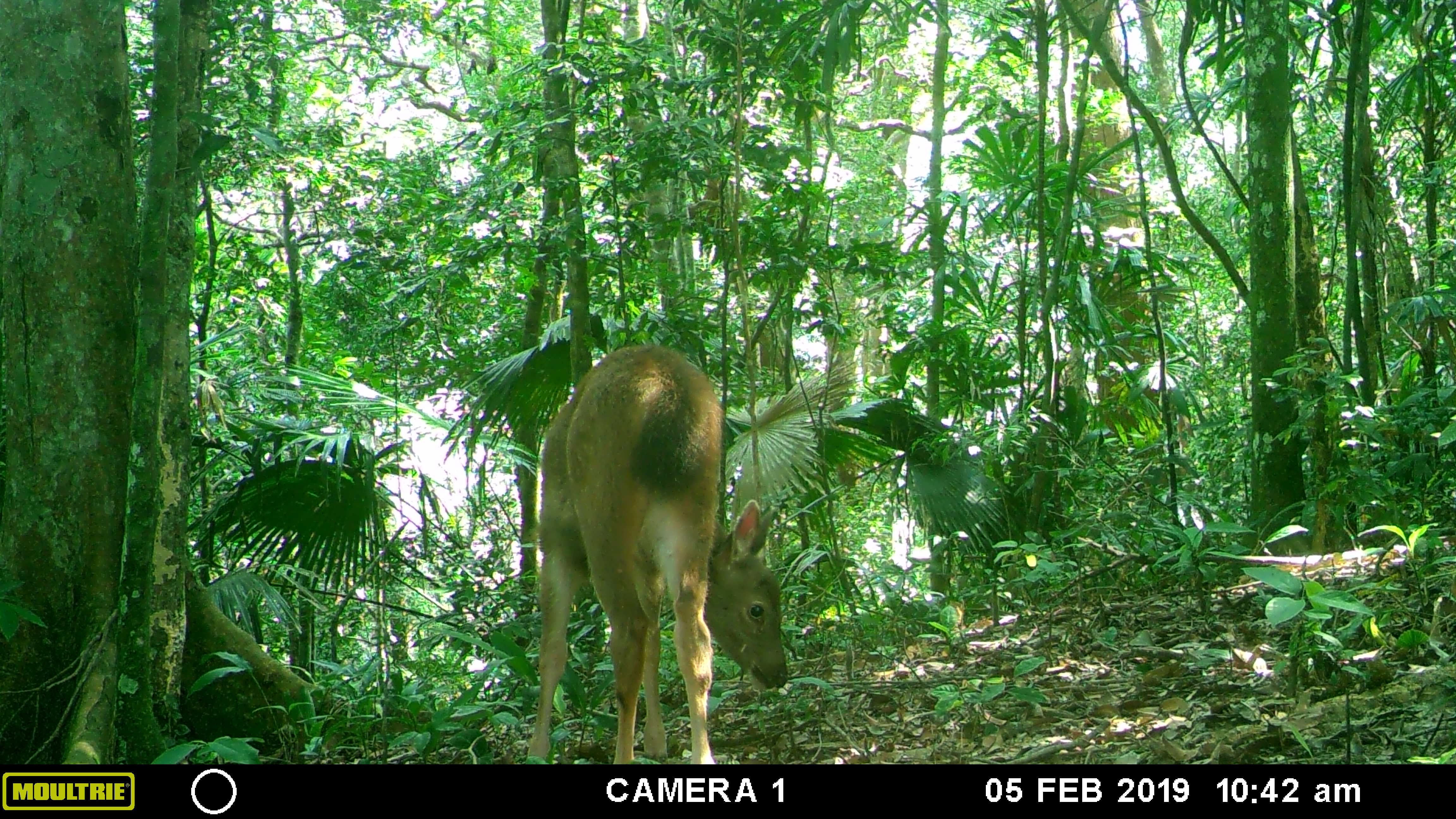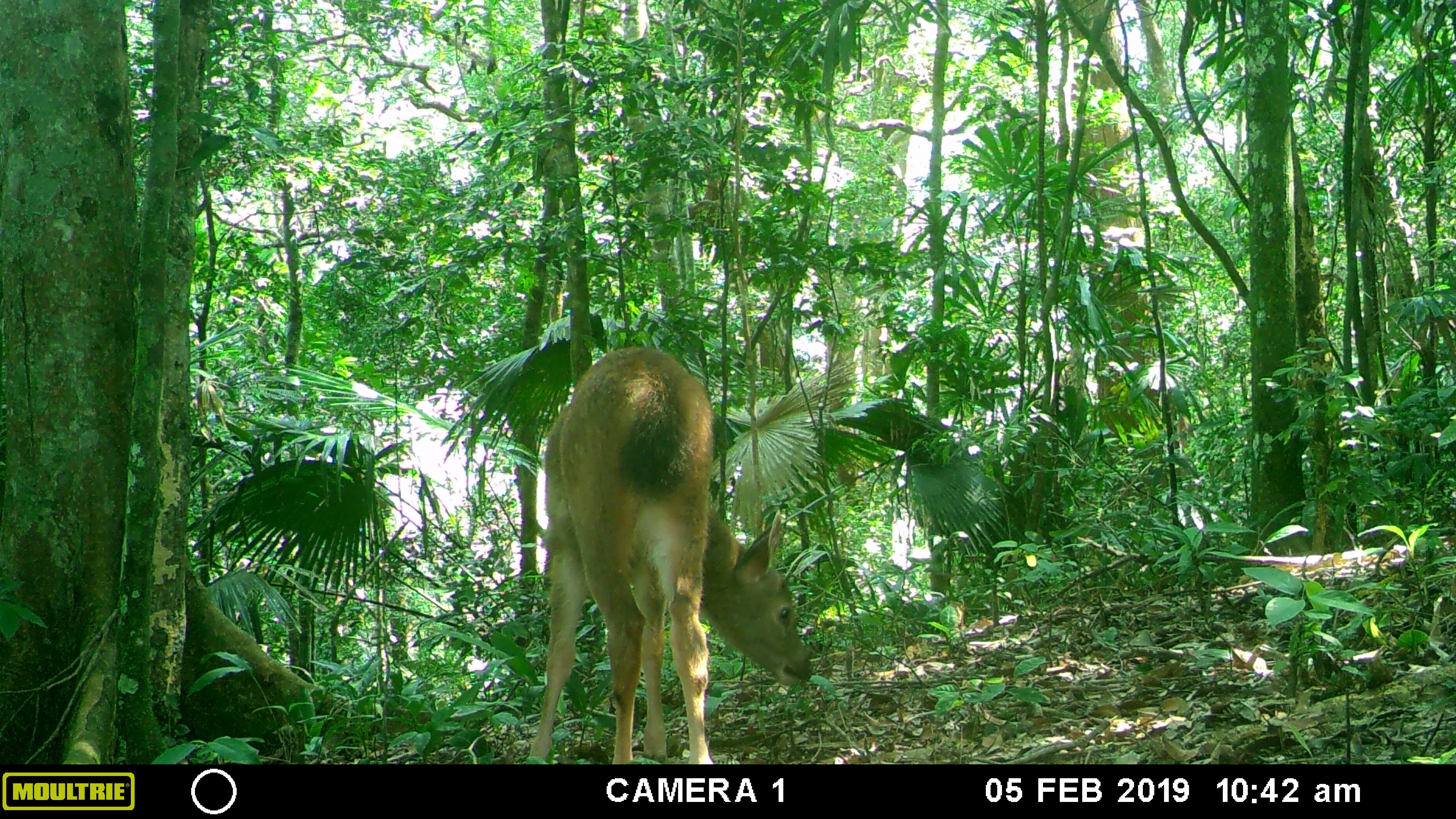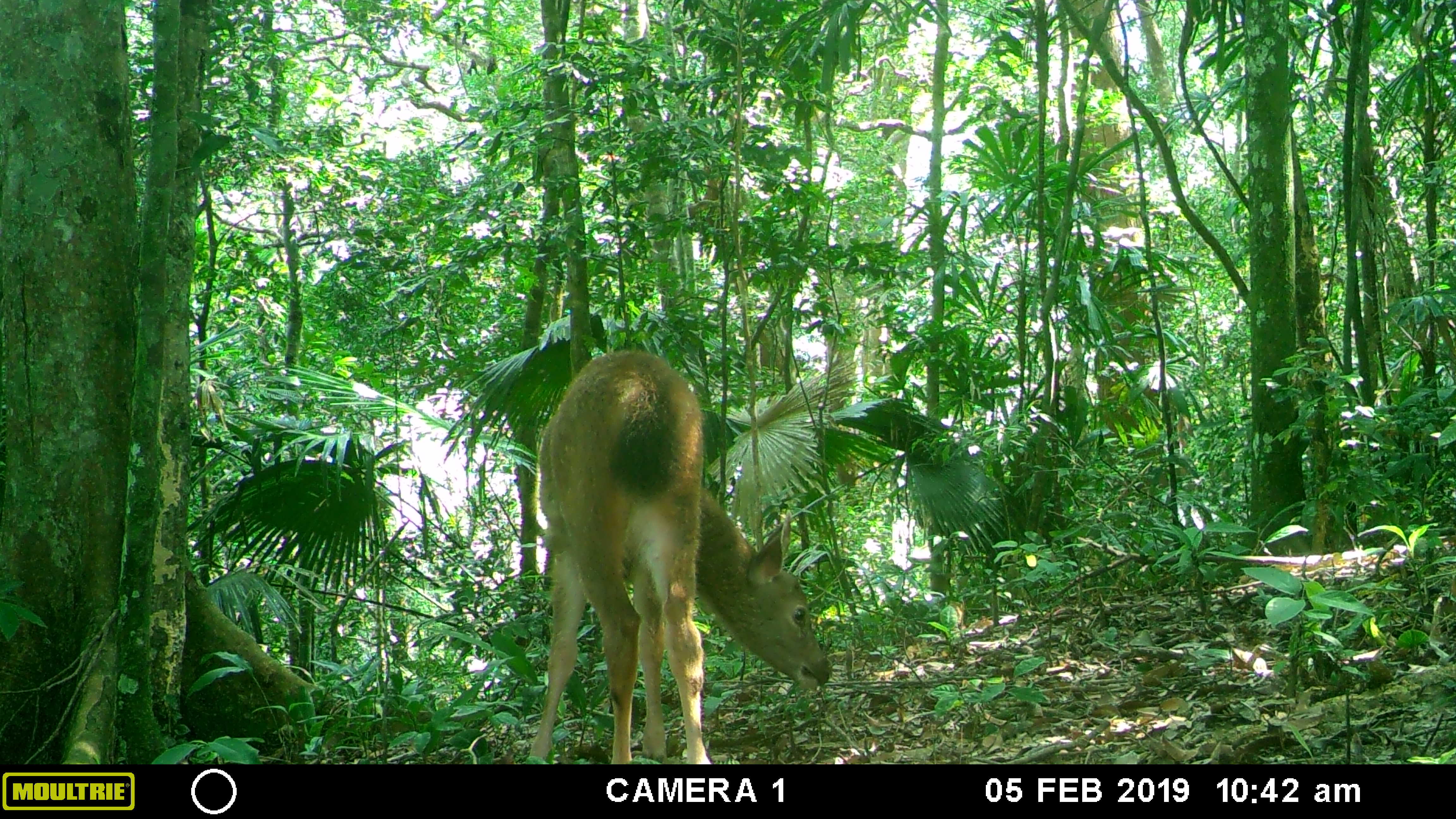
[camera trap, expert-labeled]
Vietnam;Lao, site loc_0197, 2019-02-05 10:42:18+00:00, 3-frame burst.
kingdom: Animalia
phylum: Chordata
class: Mammalia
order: Artiodactyla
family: Cervidae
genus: Rusa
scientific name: Rusa unicolor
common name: sambar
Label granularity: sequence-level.